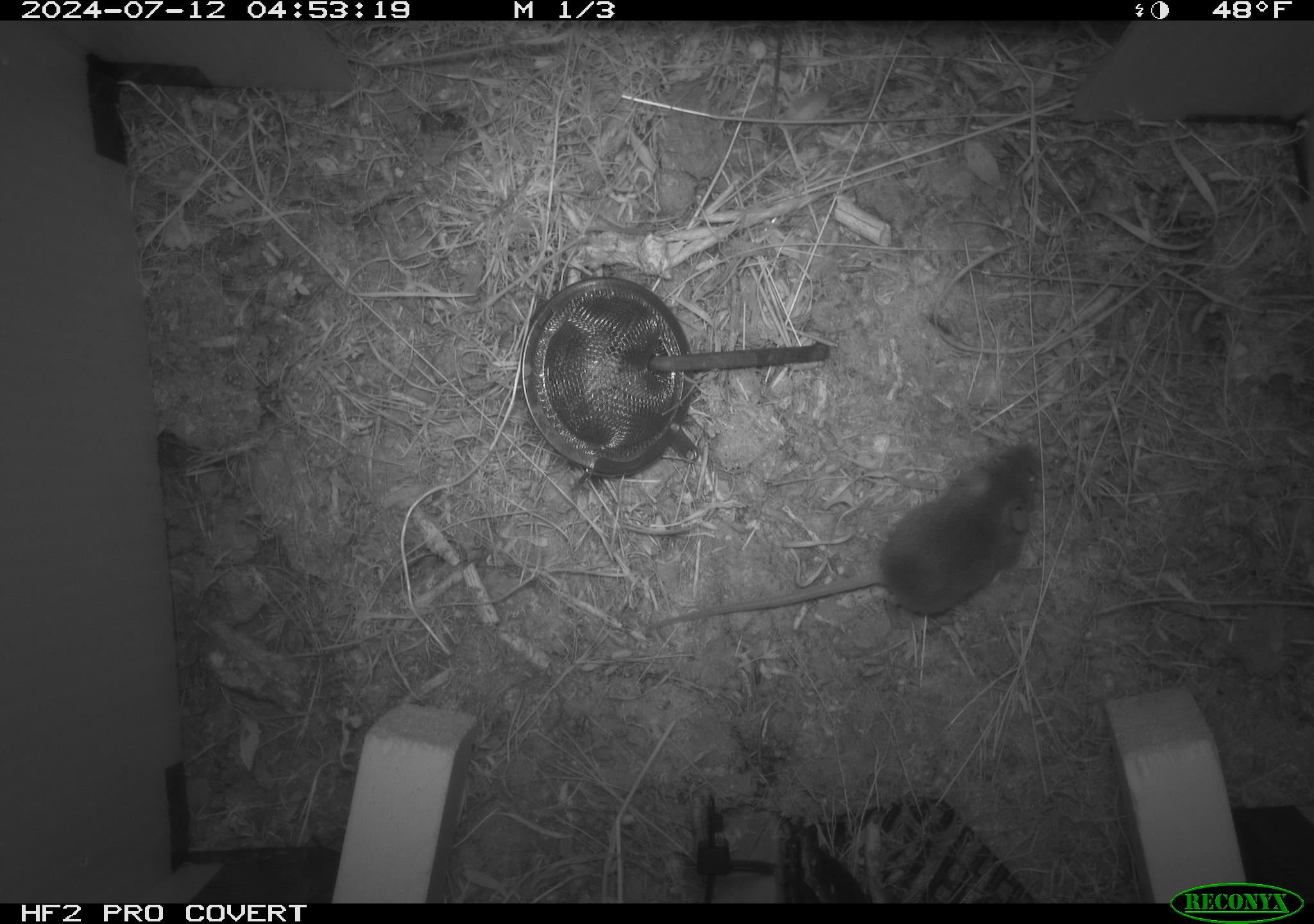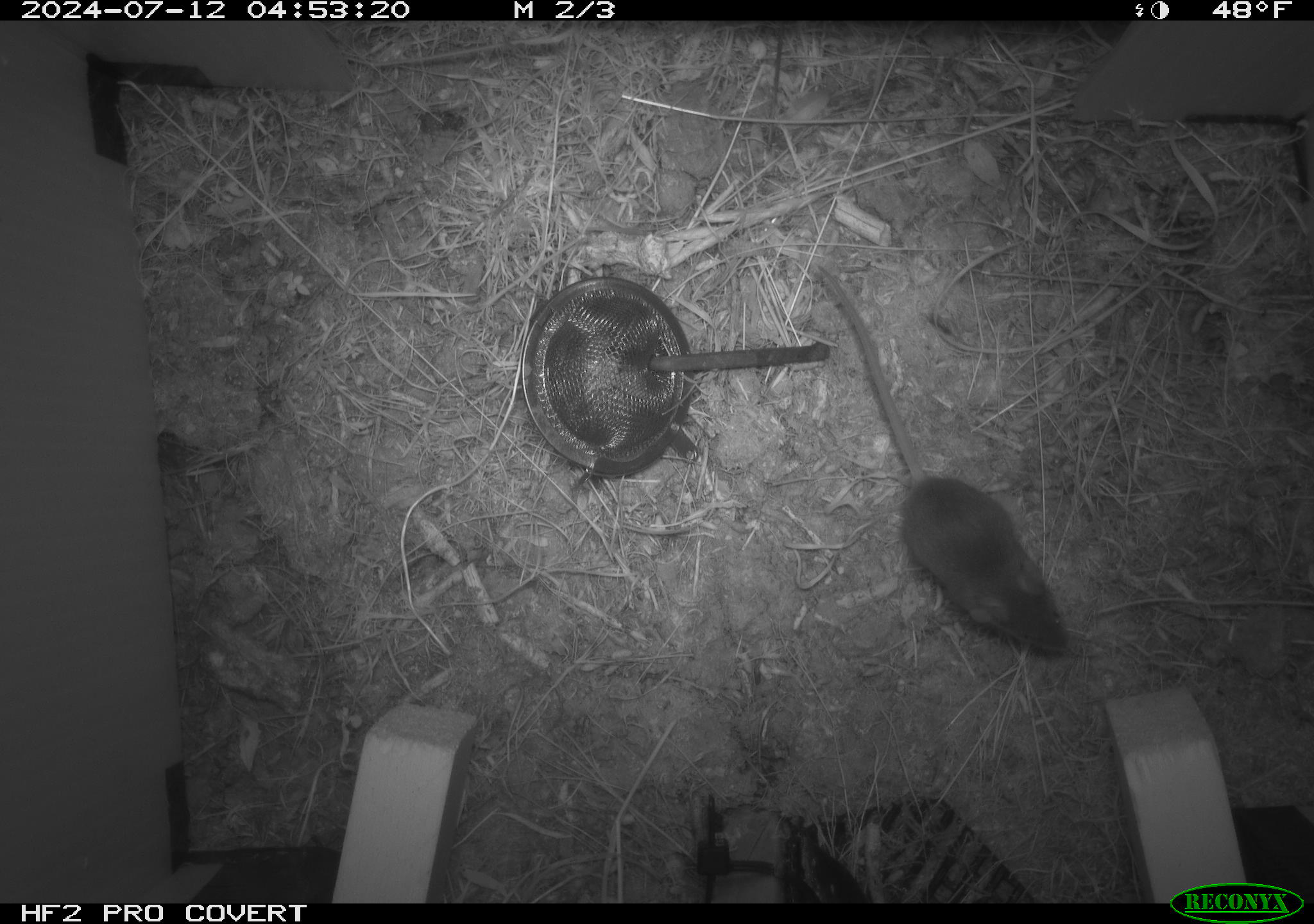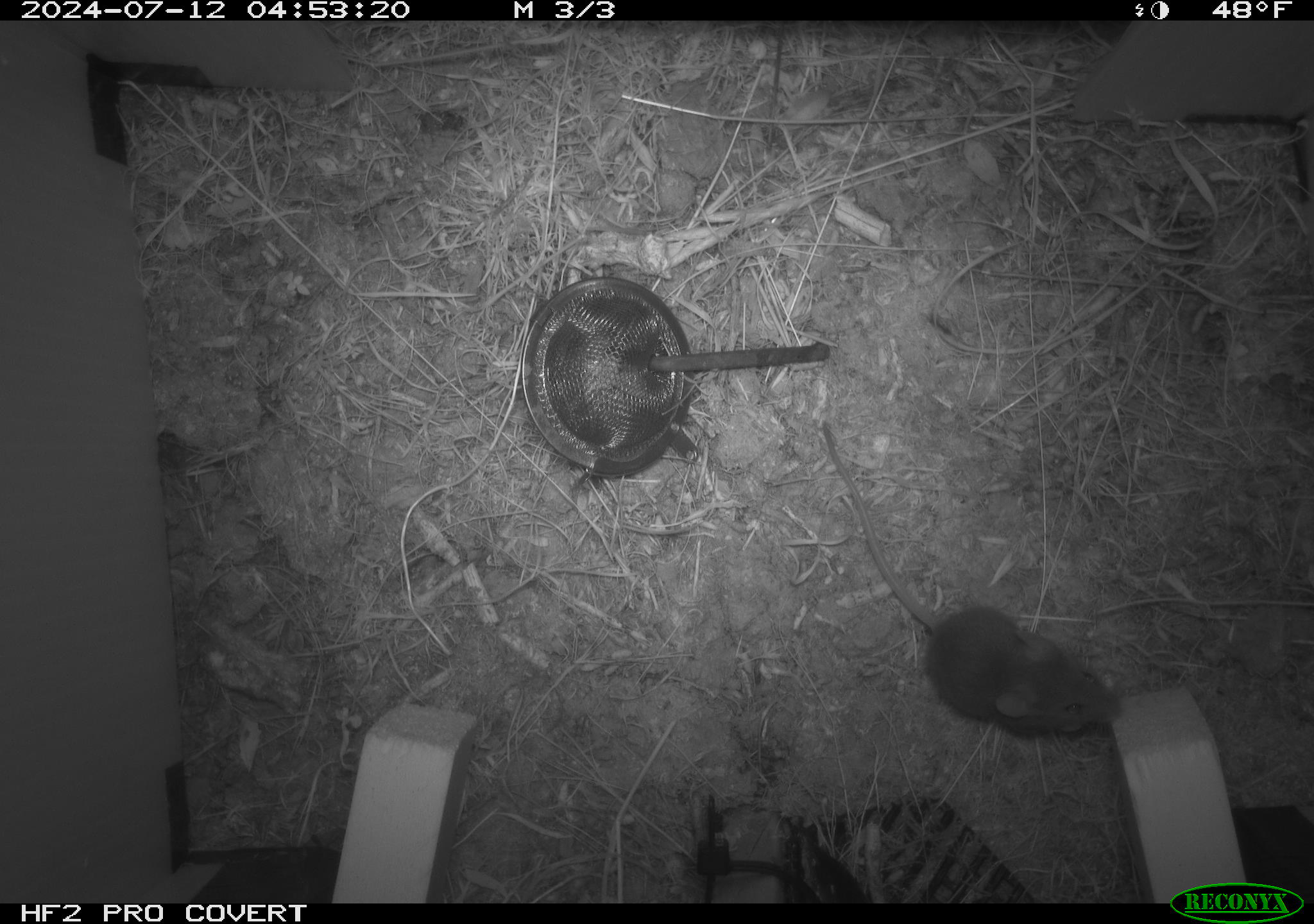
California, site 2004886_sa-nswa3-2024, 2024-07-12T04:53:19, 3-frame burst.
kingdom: Animalia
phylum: Chordata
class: Mammalia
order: Rodentia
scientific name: Rodentia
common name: rodent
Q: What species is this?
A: Rodent (Rodentia).